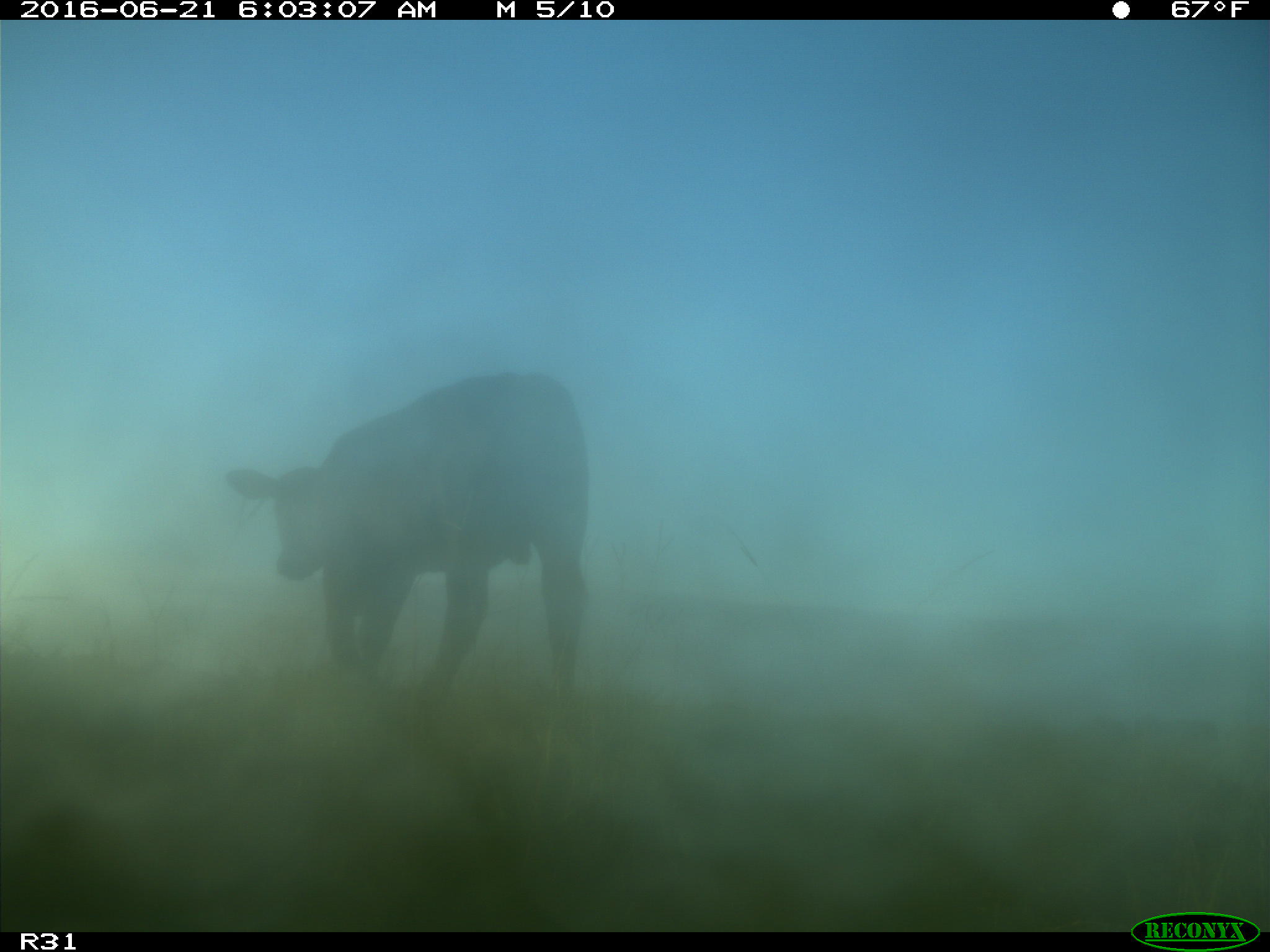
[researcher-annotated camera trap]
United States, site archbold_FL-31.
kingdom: Animalia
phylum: Chordata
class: Mammalia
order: Artiodactyla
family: Bovidae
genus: Bos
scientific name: Bos taurus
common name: domestic cow